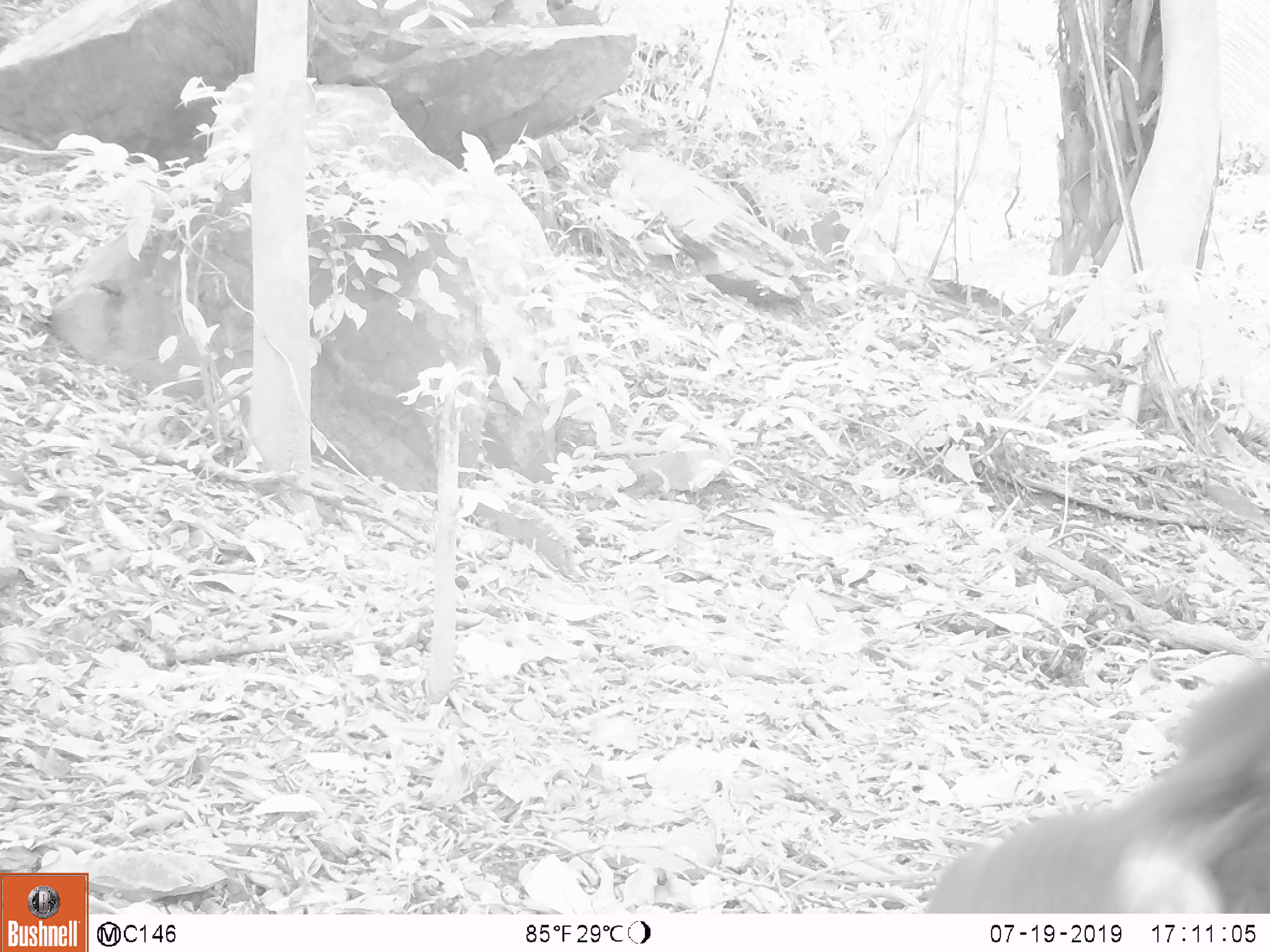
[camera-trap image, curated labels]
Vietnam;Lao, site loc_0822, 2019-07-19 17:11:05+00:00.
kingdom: Animalia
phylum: Chordata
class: Mammalia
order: Primates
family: Cercopithecidae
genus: Macaca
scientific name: Macaca arctoides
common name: stump-tailed macaque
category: stump tailed macaque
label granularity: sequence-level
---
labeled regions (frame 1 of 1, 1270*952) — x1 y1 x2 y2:
stump tailed macaque: 915 654 1270 911